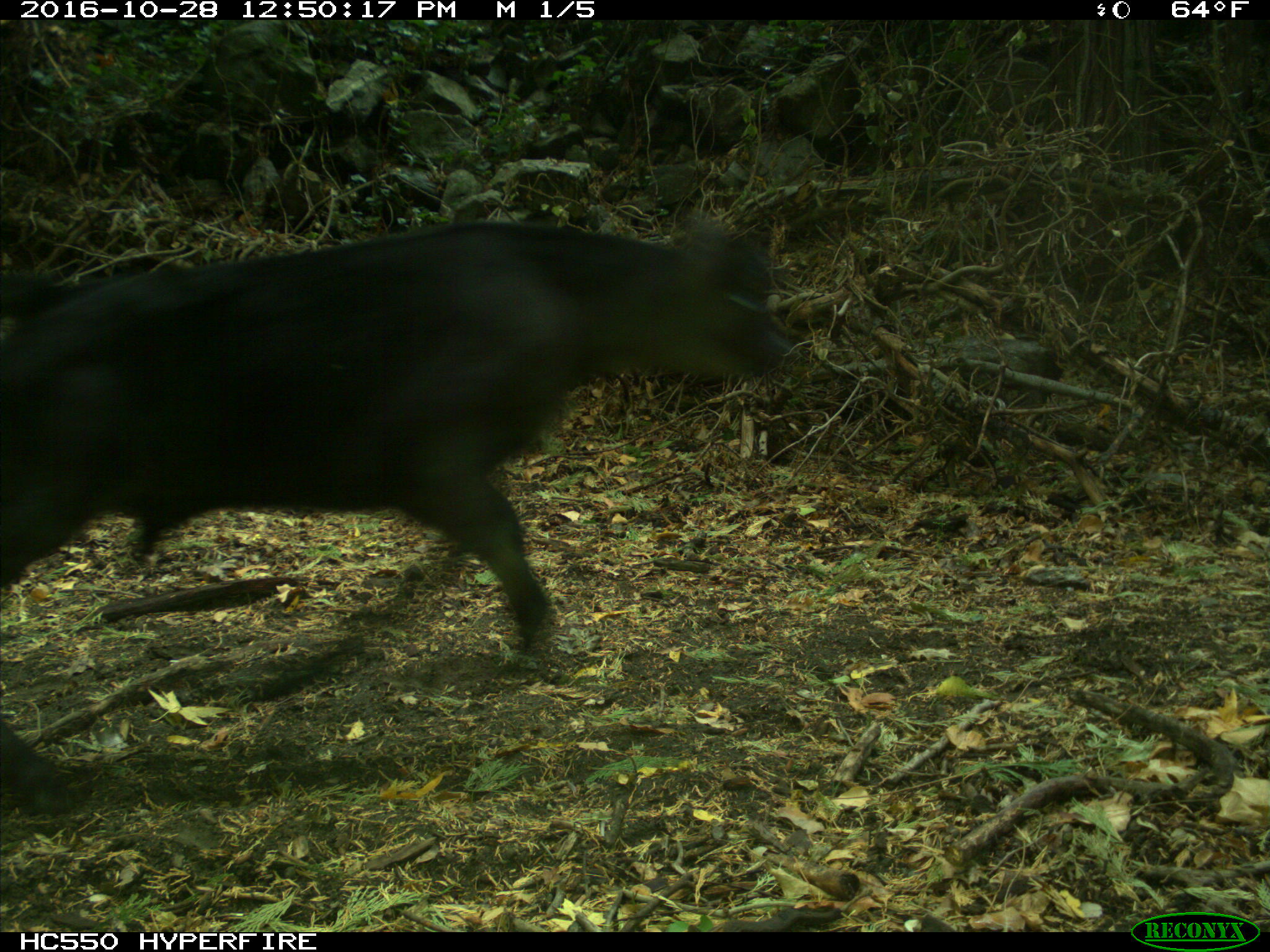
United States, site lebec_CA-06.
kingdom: Animalia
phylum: Chordata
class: Mammalia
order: Artiodactyla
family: Bovidae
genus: Bos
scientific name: Bos taurus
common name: domestic cow